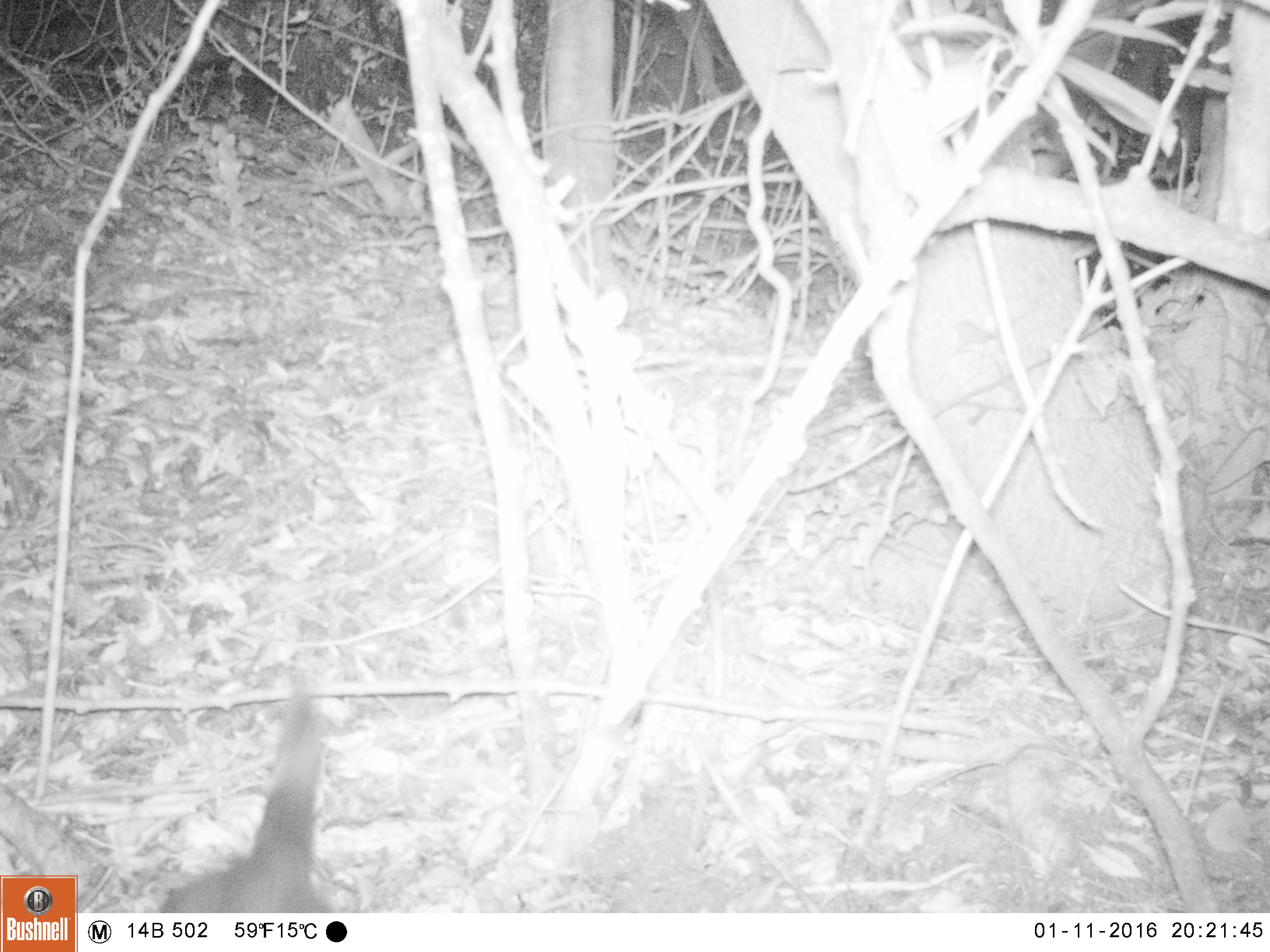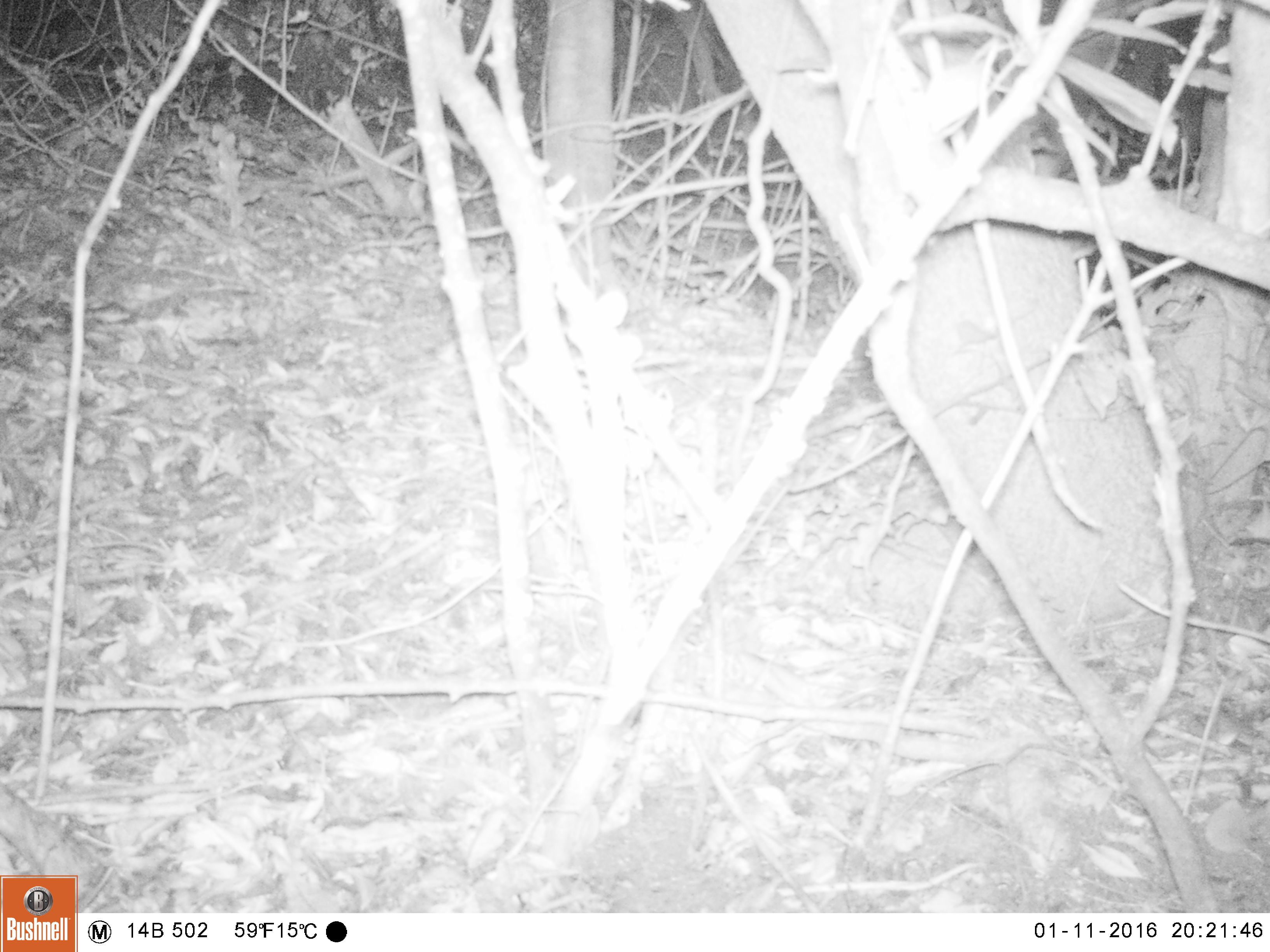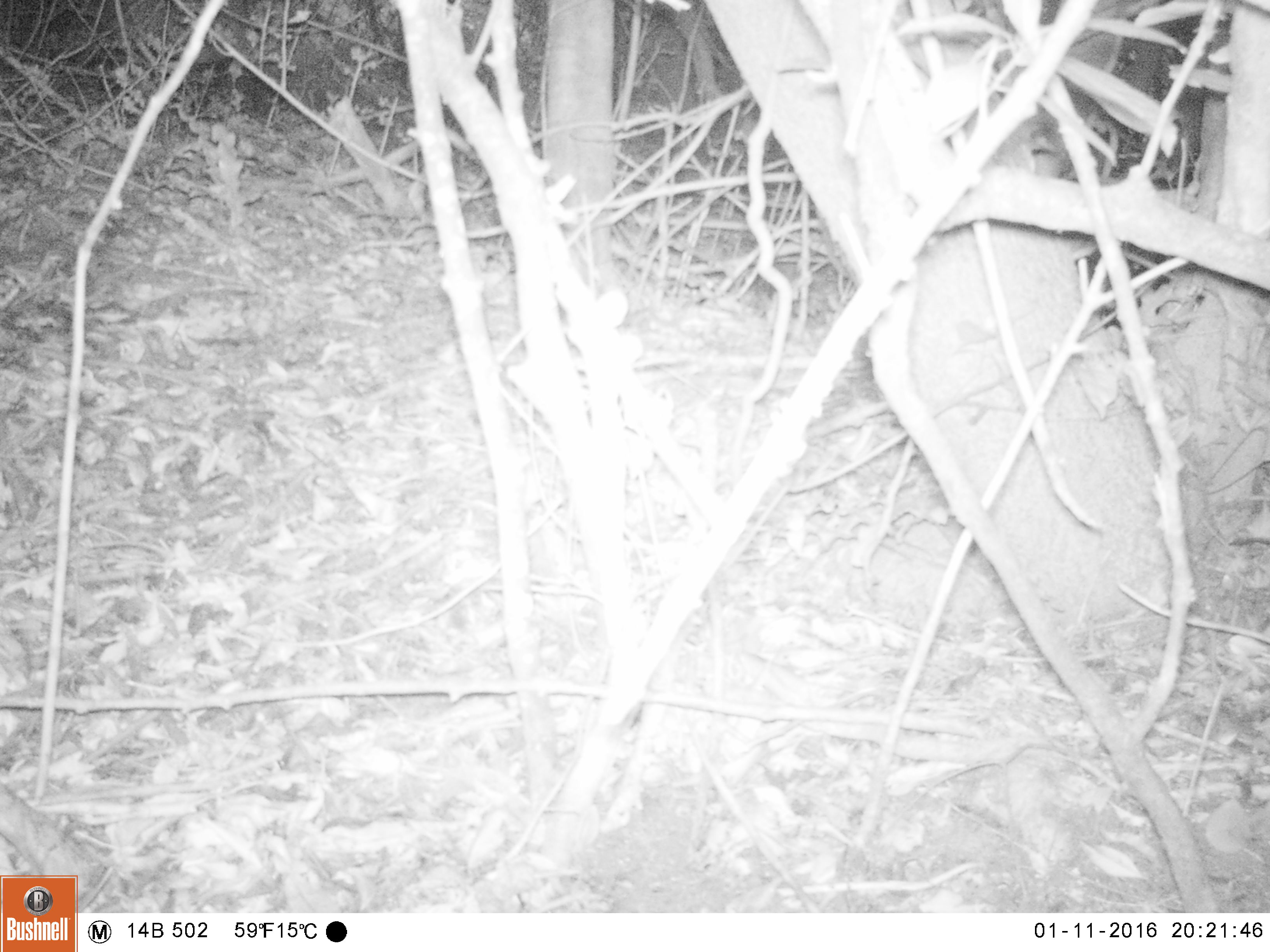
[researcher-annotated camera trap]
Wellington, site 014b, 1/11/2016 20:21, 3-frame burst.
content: unidentified animal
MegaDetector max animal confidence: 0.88